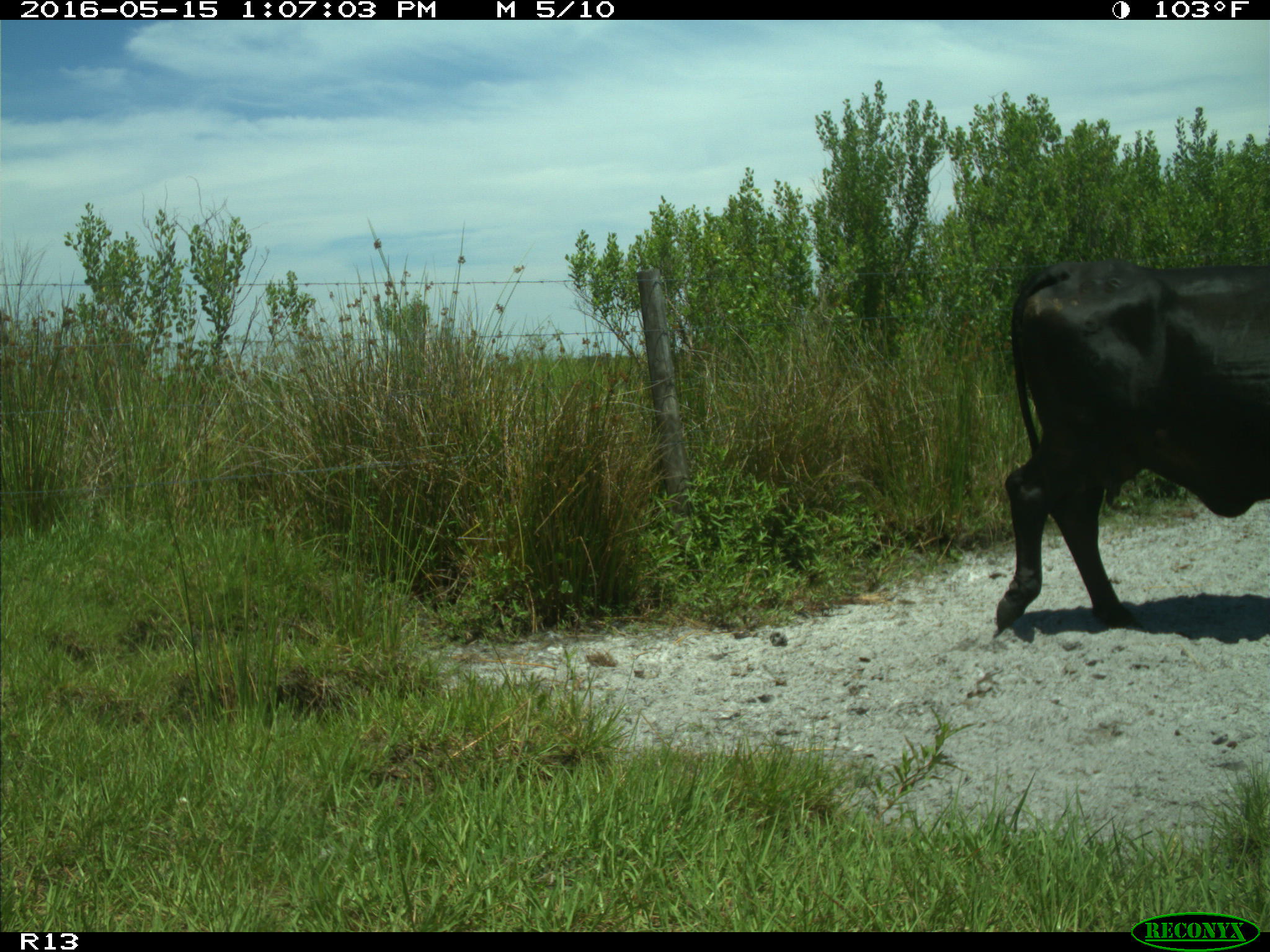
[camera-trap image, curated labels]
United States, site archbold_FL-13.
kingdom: Animalia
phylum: Chordata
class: Mammalia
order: Artiodactyla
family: Bovidae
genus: Bos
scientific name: Bos taurus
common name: domestic cow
Bos taurus (domestic cow).